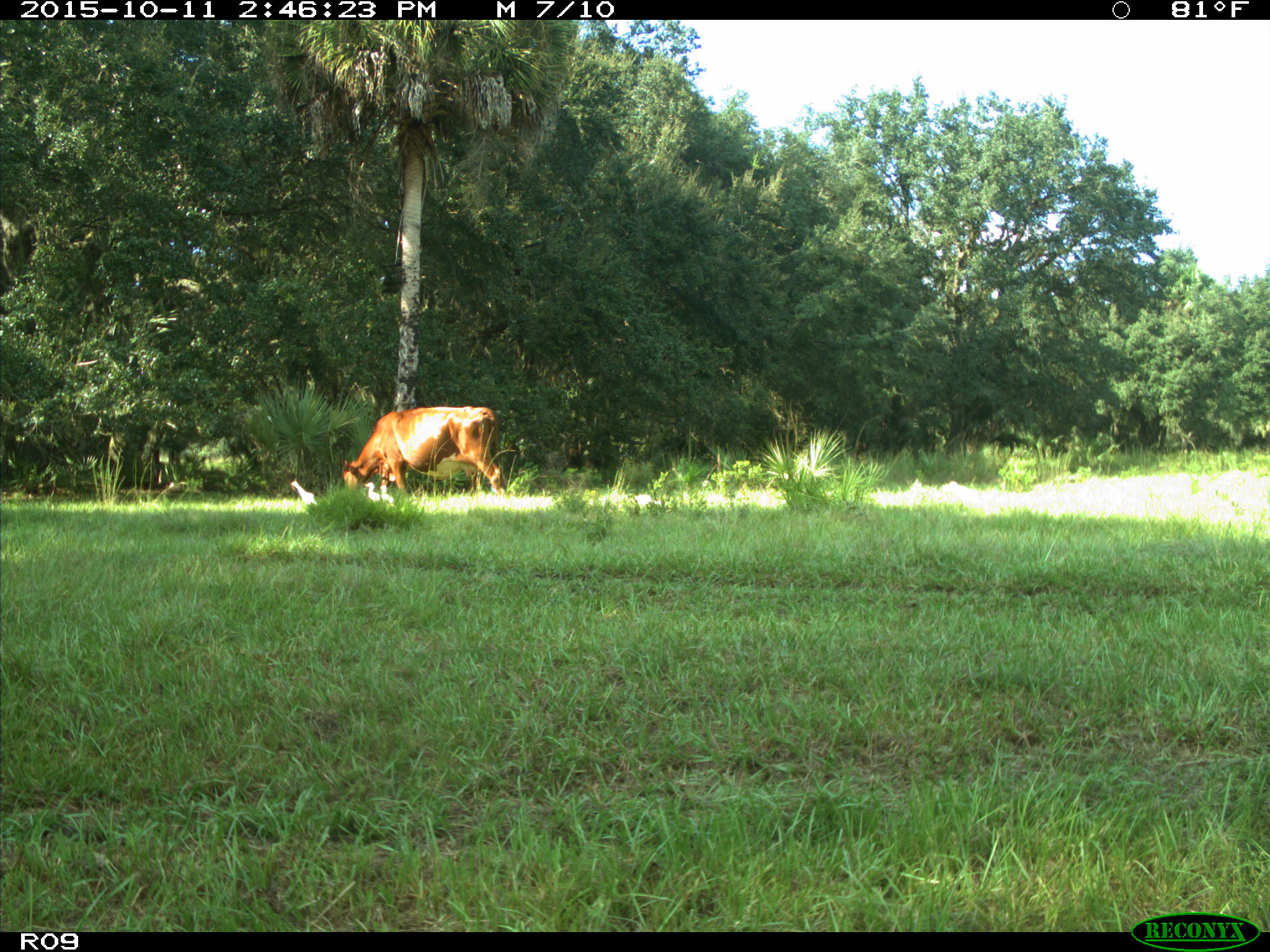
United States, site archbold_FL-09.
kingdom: Animalia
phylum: Chordata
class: Mammalia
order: Artiodactyla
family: Bovidae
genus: Bos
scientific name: Bos taurus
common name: domestic cow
Bos taurus (domestic cow).